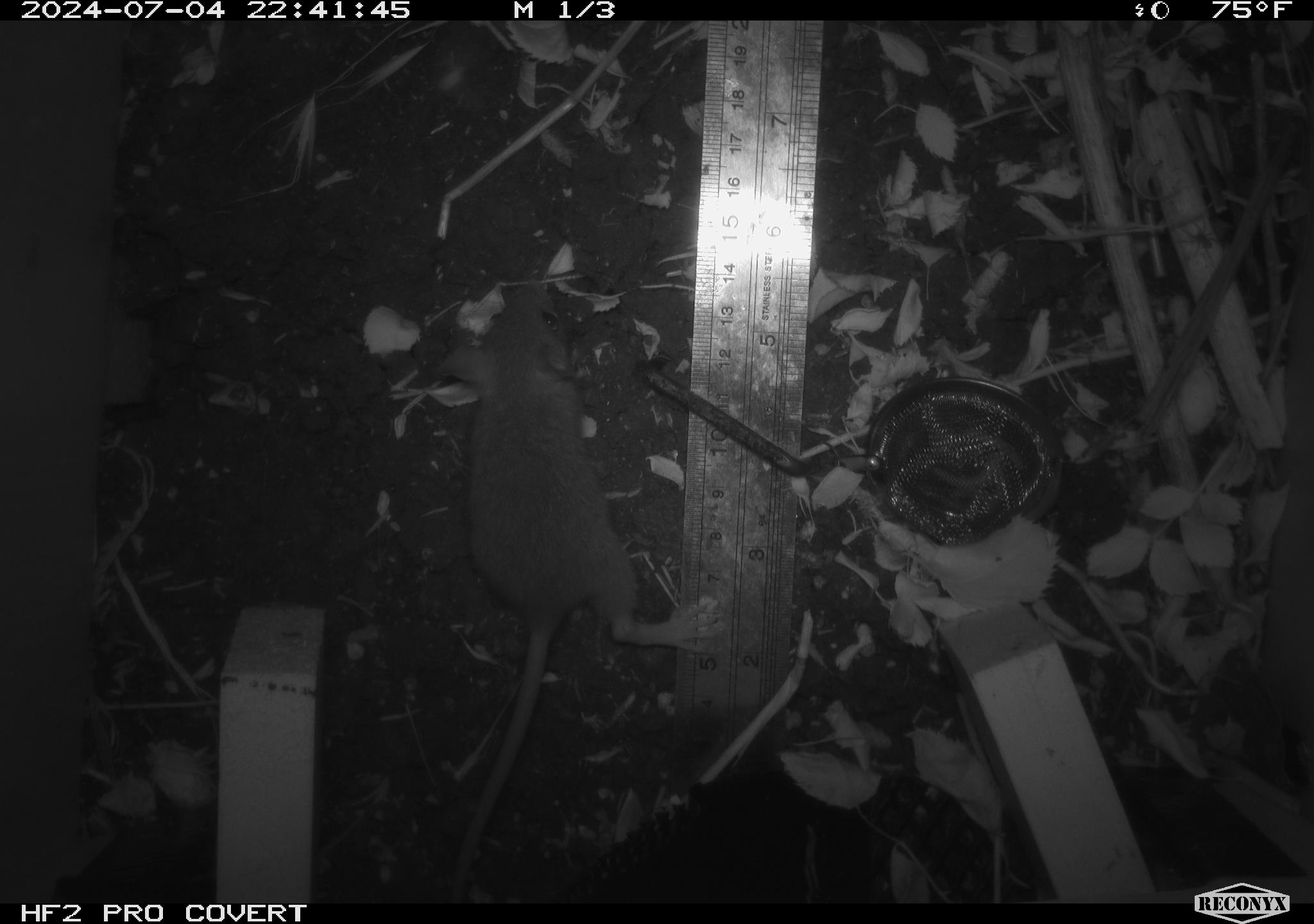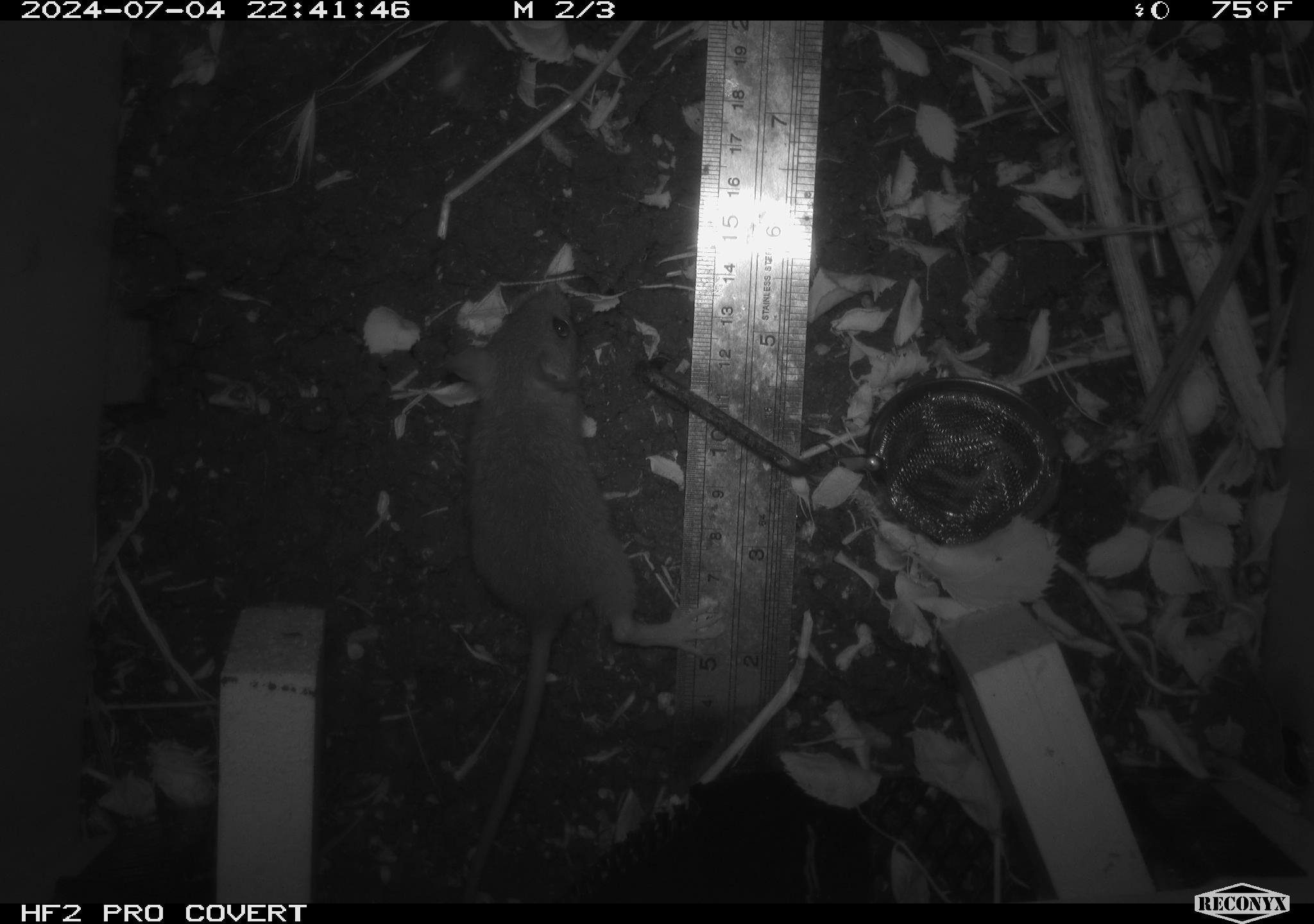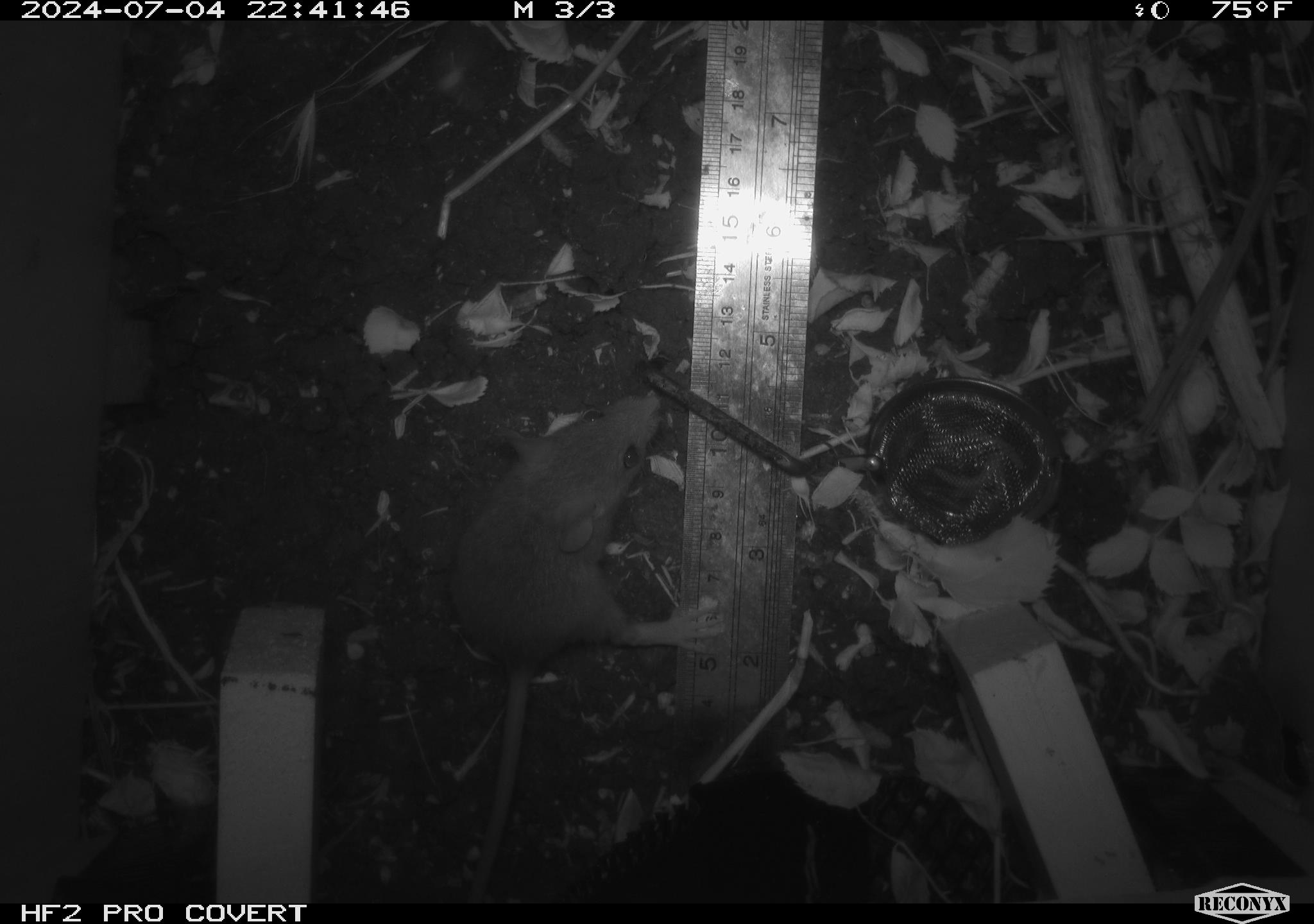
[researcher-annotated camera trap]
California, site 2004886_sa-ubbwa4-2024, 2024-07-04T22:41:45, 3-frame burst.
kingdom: Animalia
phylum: Chordata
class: Mammalia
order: Rodentia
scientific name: Rodentia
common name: woodrat or rat or mouse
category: woodrat or rat or mouse species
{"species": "woodrat or rat or mouse species (woodrat or rat or mouse) (Rodentia)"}